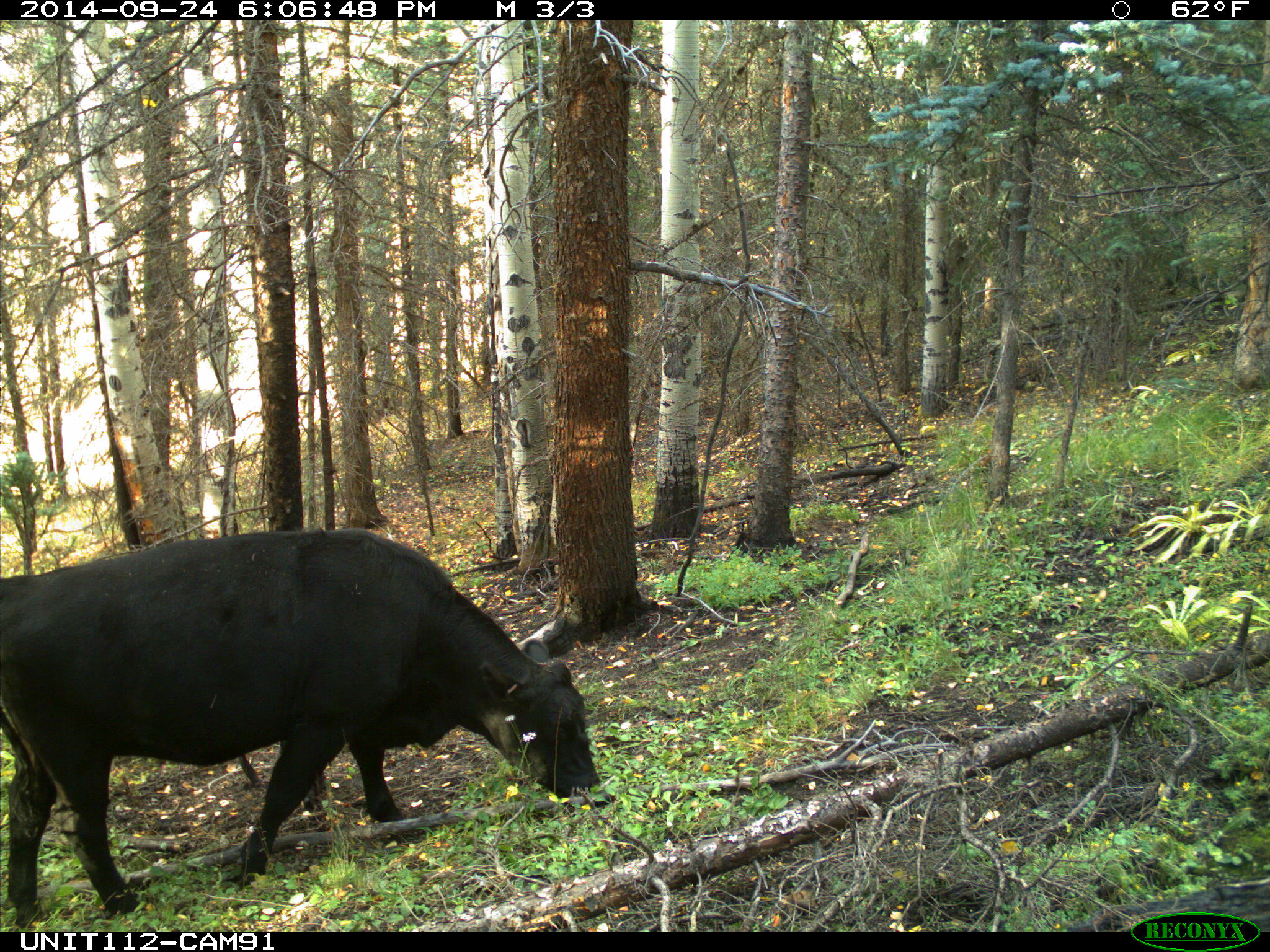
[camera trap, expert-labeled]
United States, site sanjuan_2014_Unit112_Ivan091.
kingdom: Animalia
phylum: Chordata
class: Mammalia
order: Artiodactyla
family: Bovidae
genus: Bos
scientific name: Bos taurus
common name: domestic cow